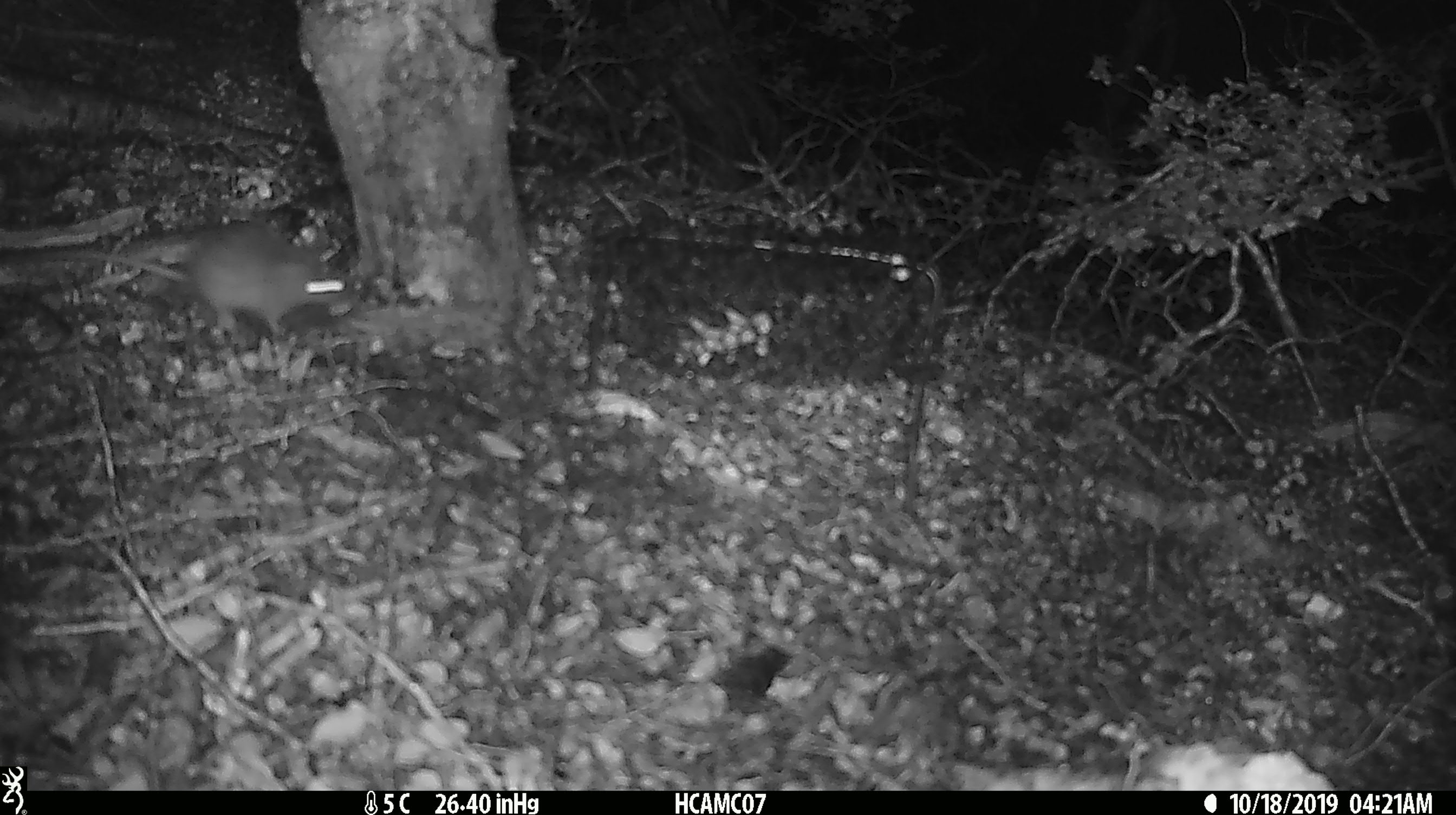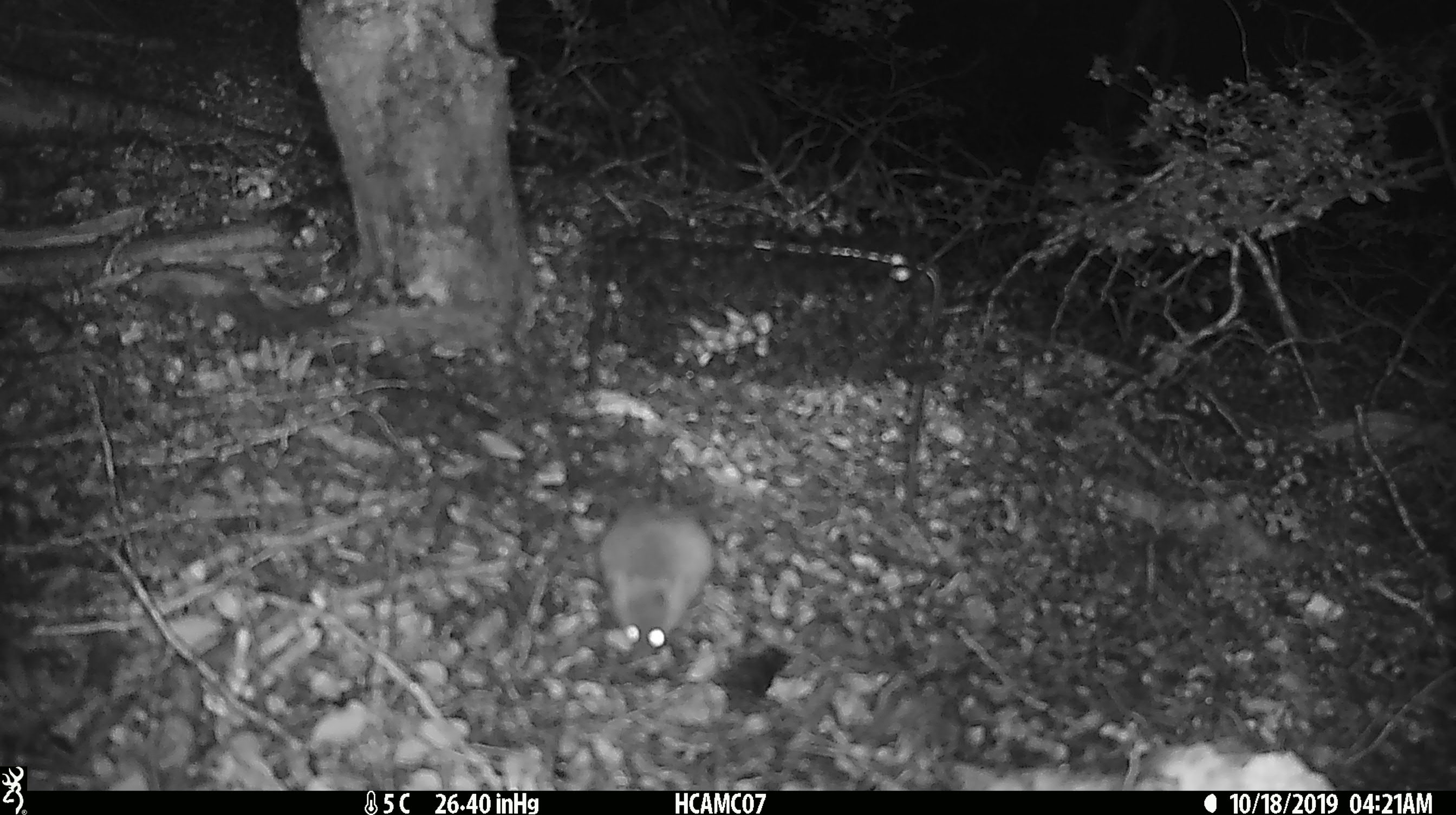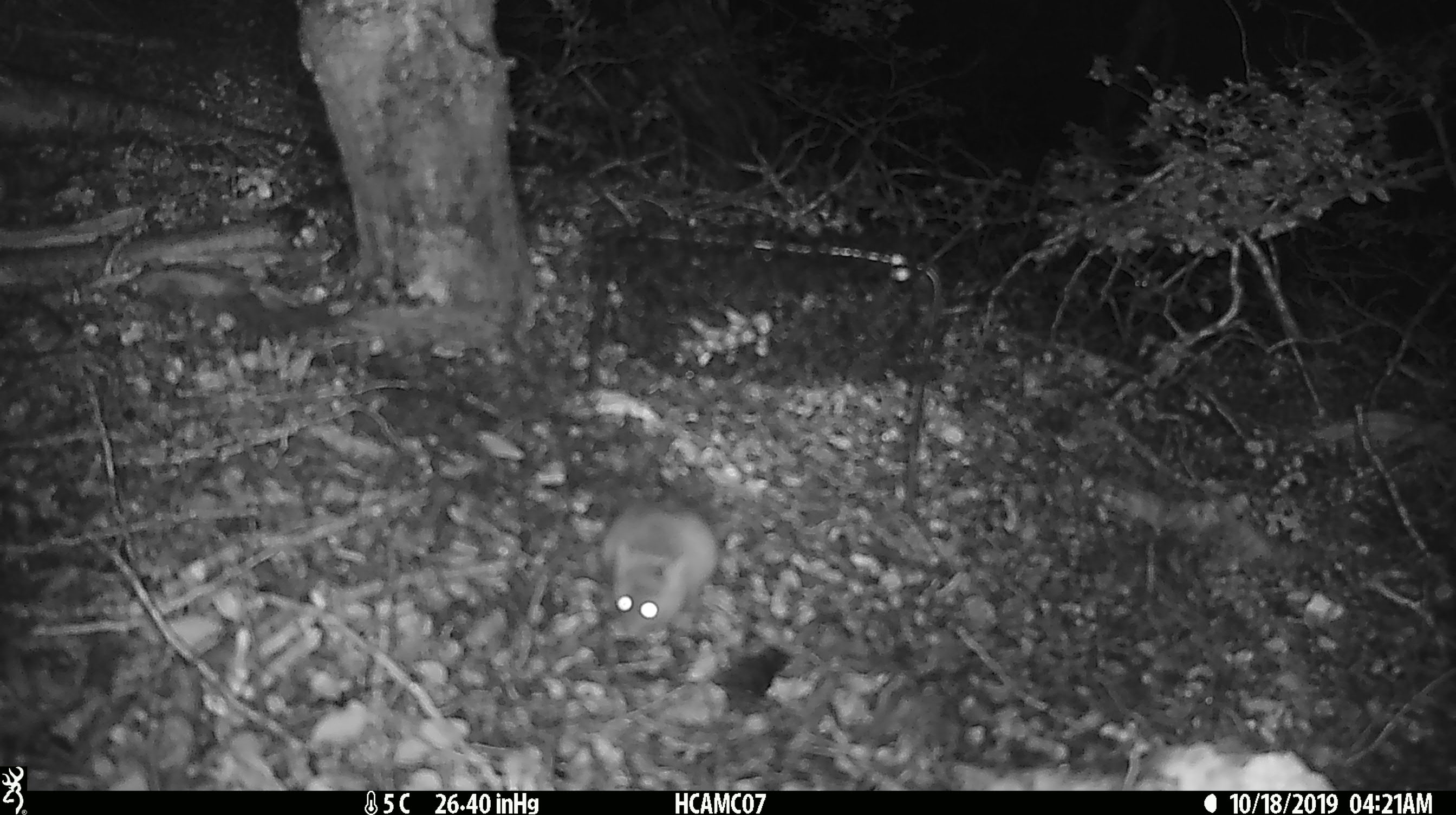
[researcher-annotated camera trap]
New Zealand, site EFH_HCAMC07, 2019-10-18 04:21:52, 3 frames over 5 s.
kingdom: Animalia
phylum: Chordata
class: Mammalia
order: Rodentia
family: Muridae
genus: Mus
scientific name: Mus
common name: mouse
Mouse (Mus).